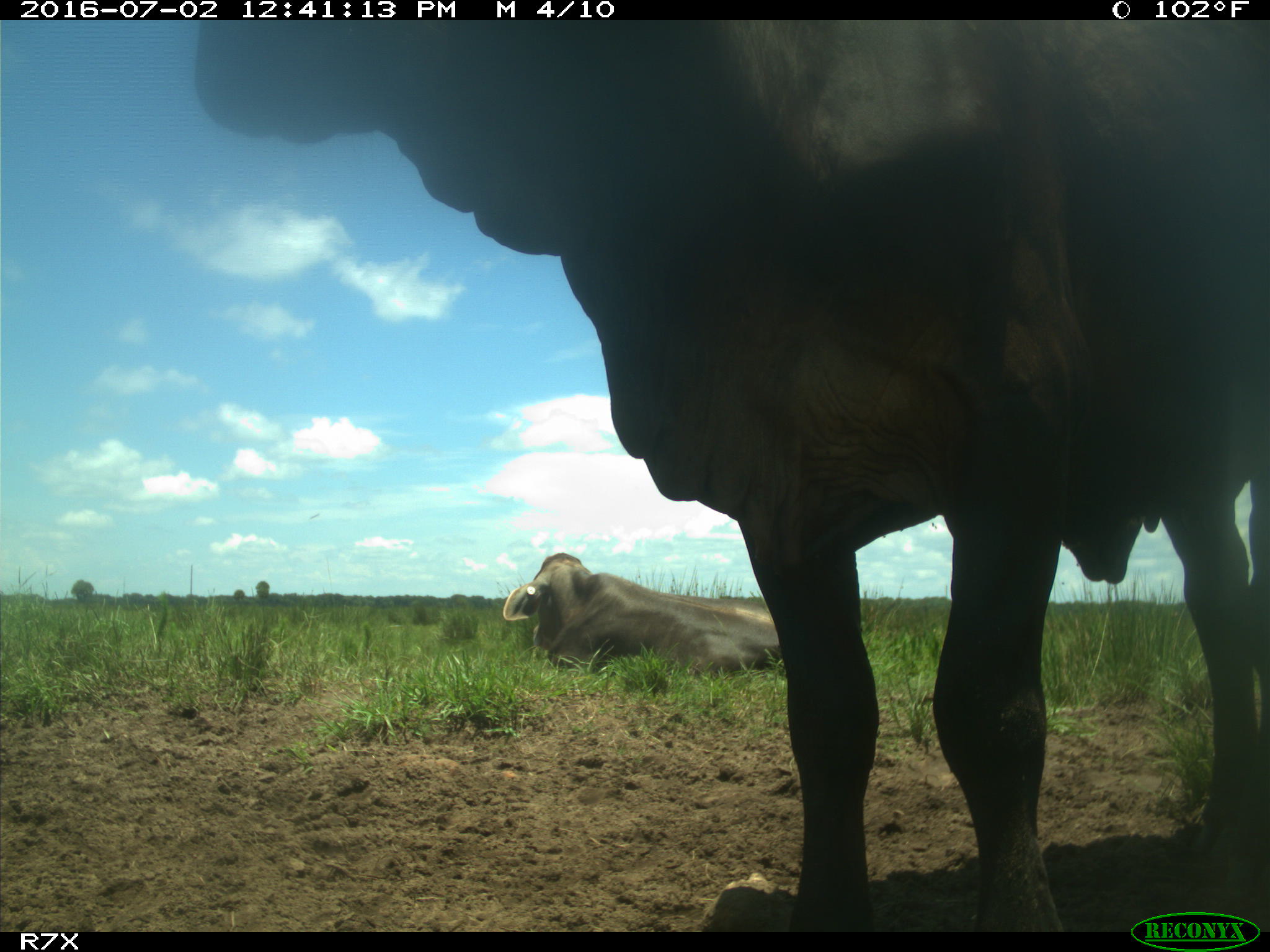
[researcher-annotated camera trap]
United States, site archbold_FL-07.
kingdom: Animalia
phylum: Chordata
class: Mammalia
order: Artiodactyla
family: Bovidae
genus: Bos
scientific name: Bos taurus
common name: domestic cow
Bos taurus (domestic cow).